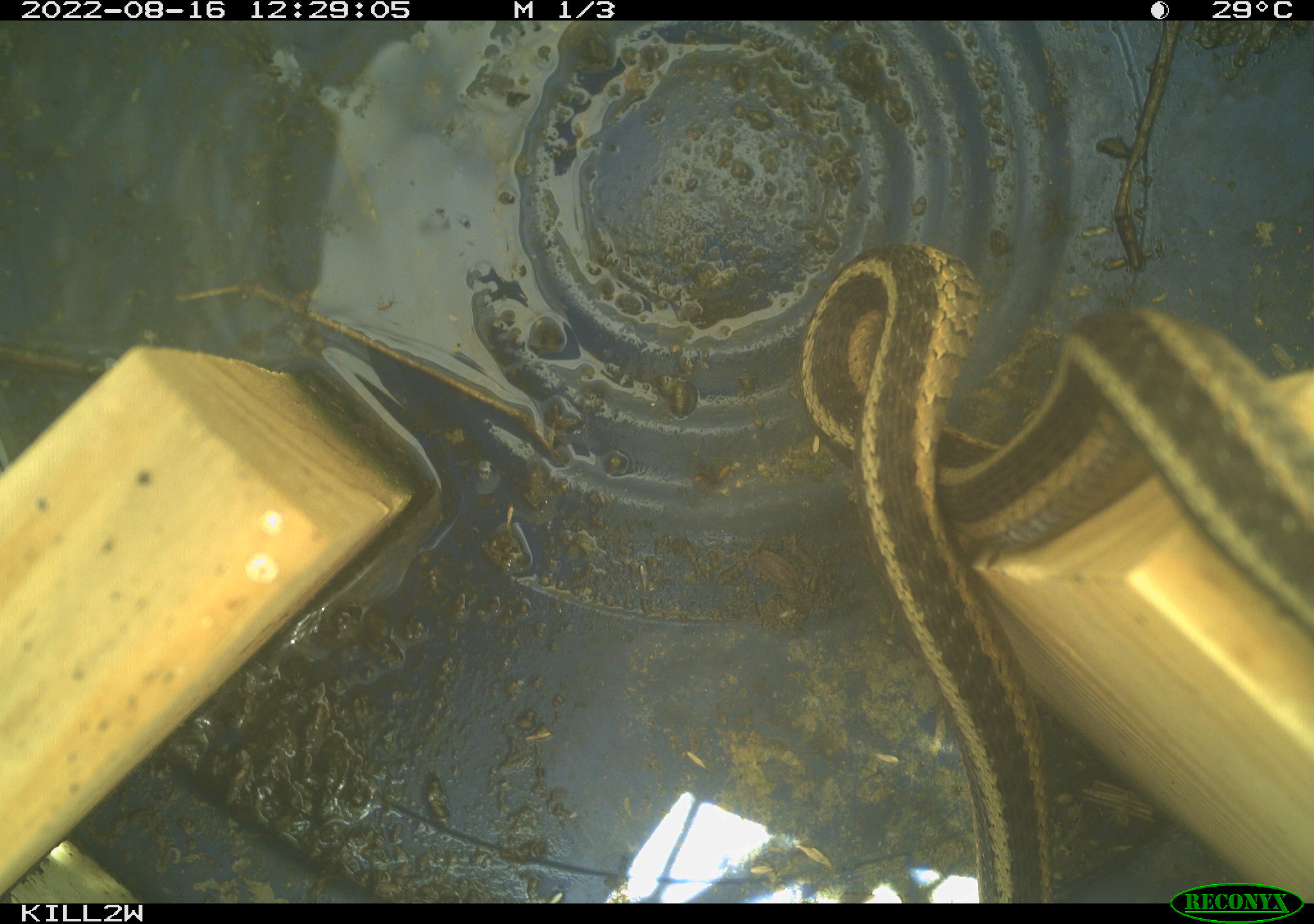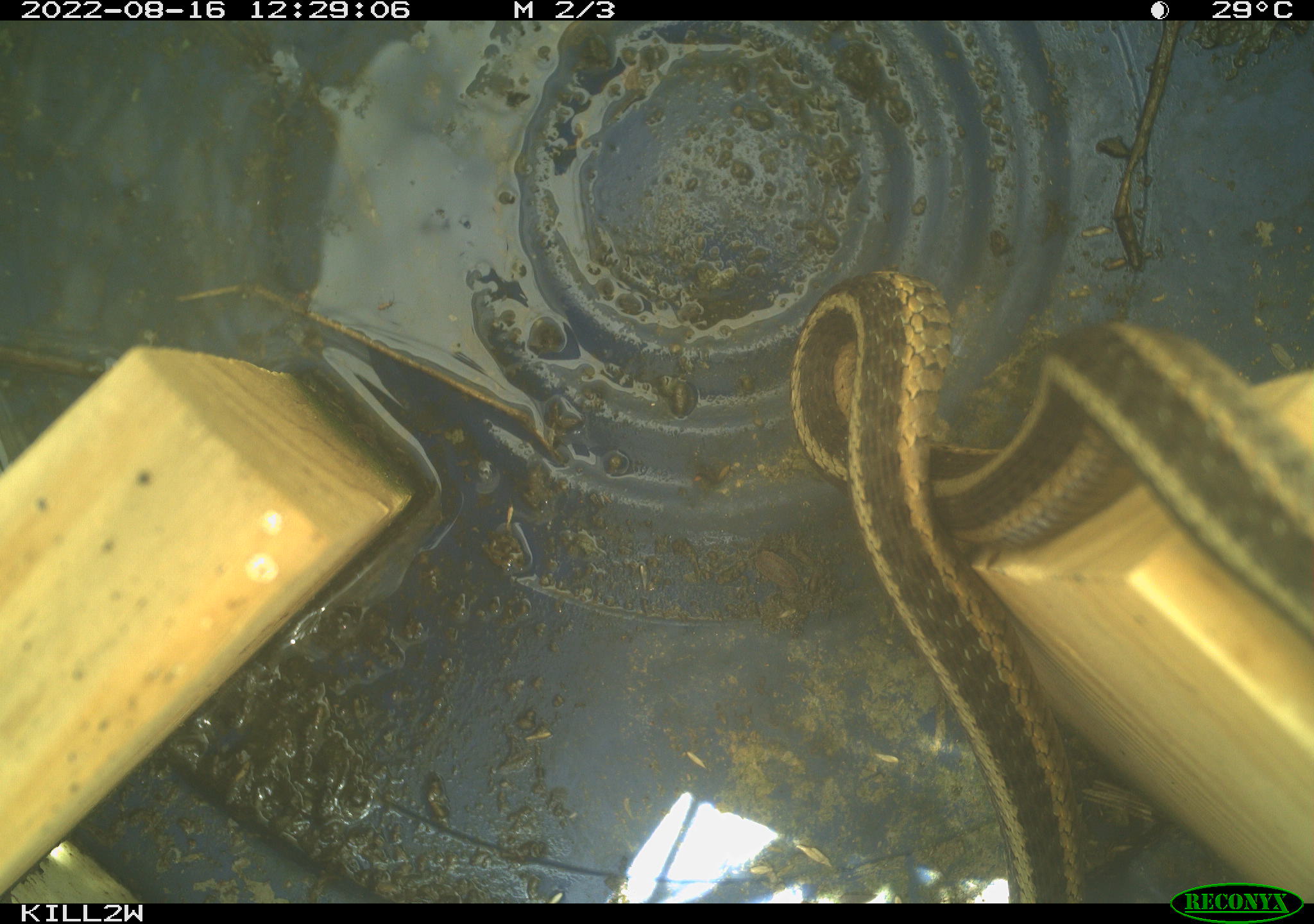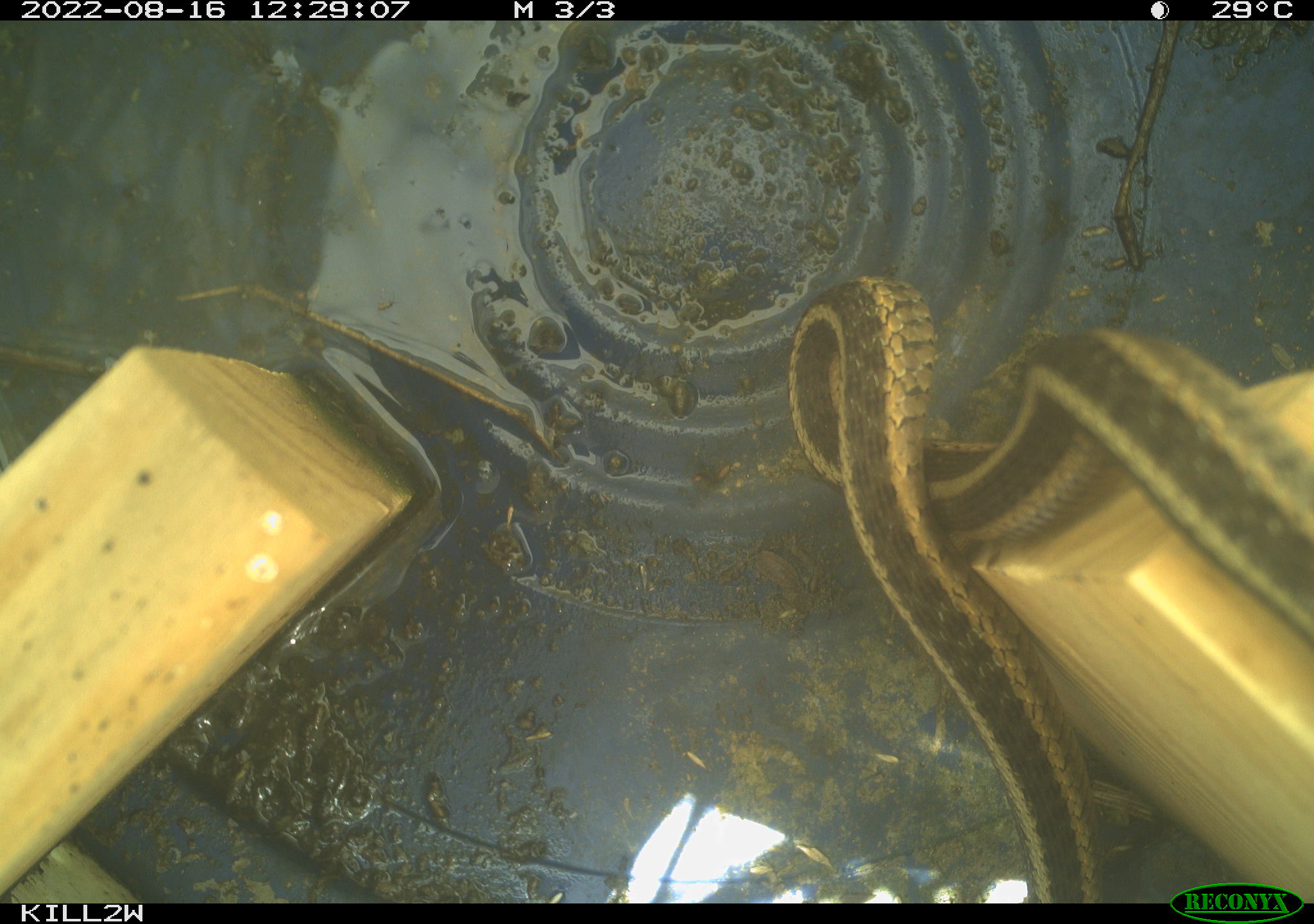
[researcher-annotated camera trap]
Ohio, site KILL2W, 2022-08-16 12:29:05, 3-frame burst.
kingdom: Animalia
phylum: Chordata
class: Reptilia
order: Squamata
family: Colubridae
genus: Thamnophis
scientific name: Thamnophis sirtalis sirtalis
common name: eastern gartersnake